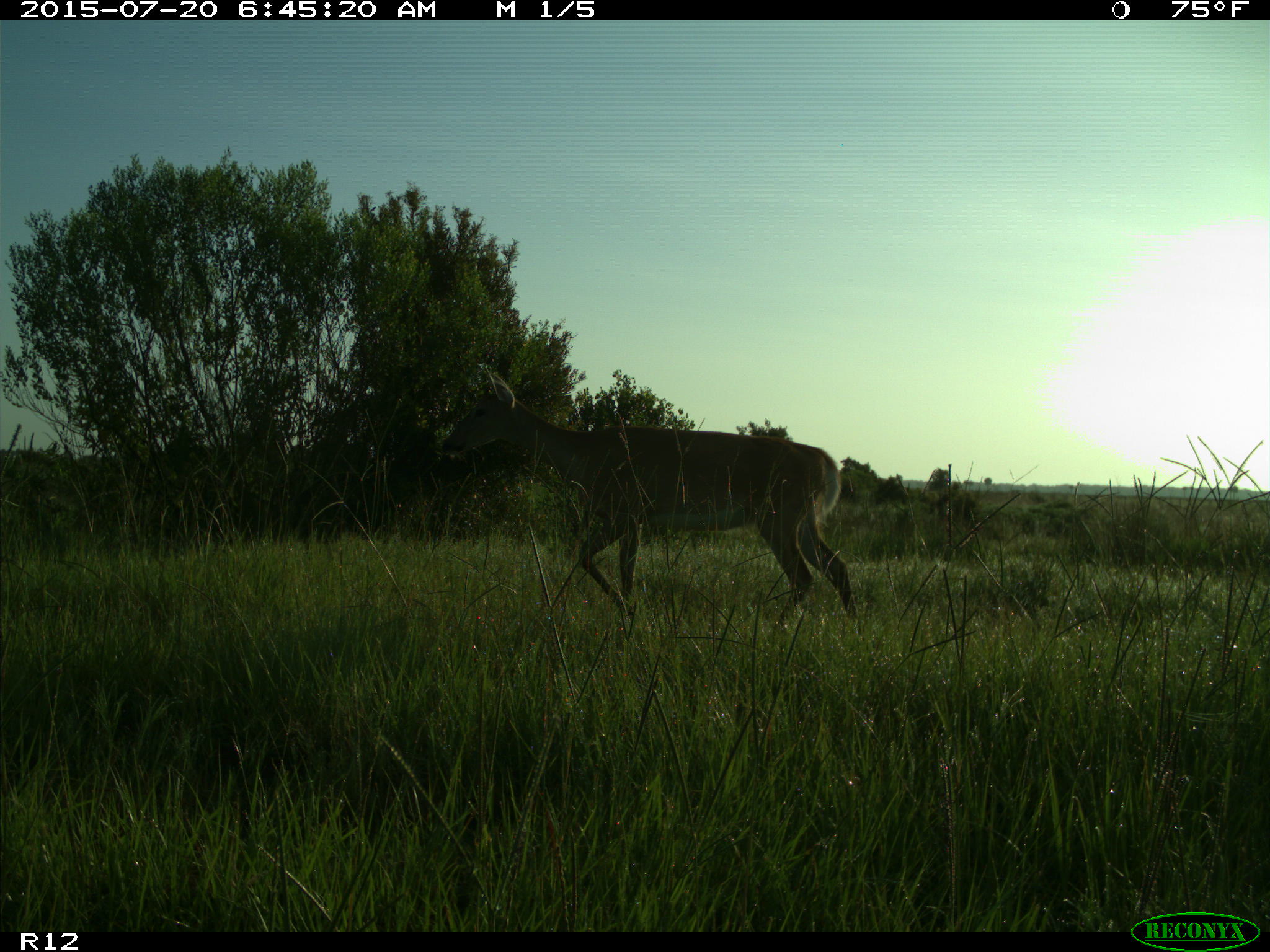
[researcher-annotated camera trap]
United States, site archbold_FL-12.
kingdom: Animalia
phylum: Chordata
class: Mammalia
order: Artiodactyla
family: Cervidae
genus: Odocoileus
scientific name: Odocoileus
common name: deer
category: unidentified deer